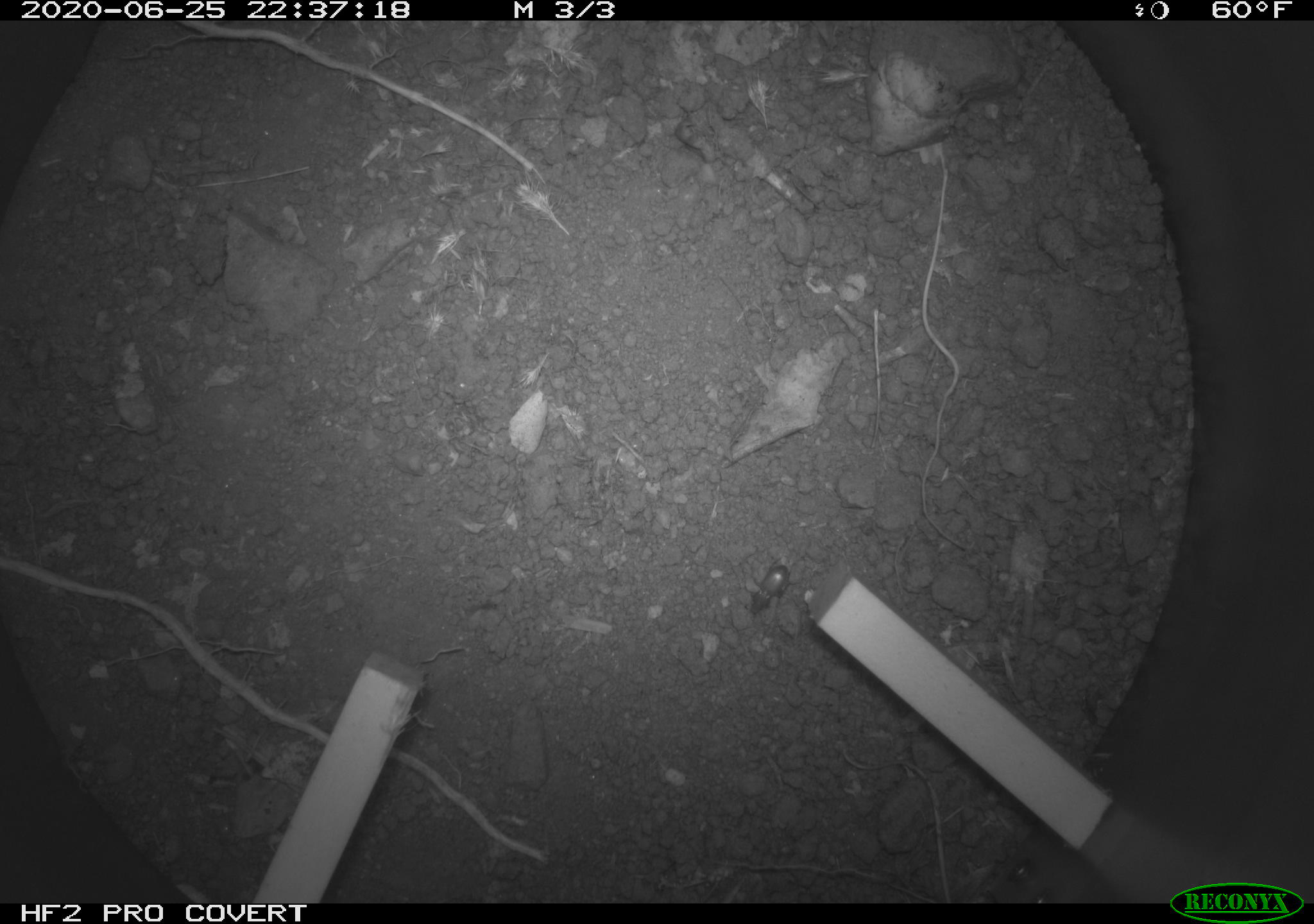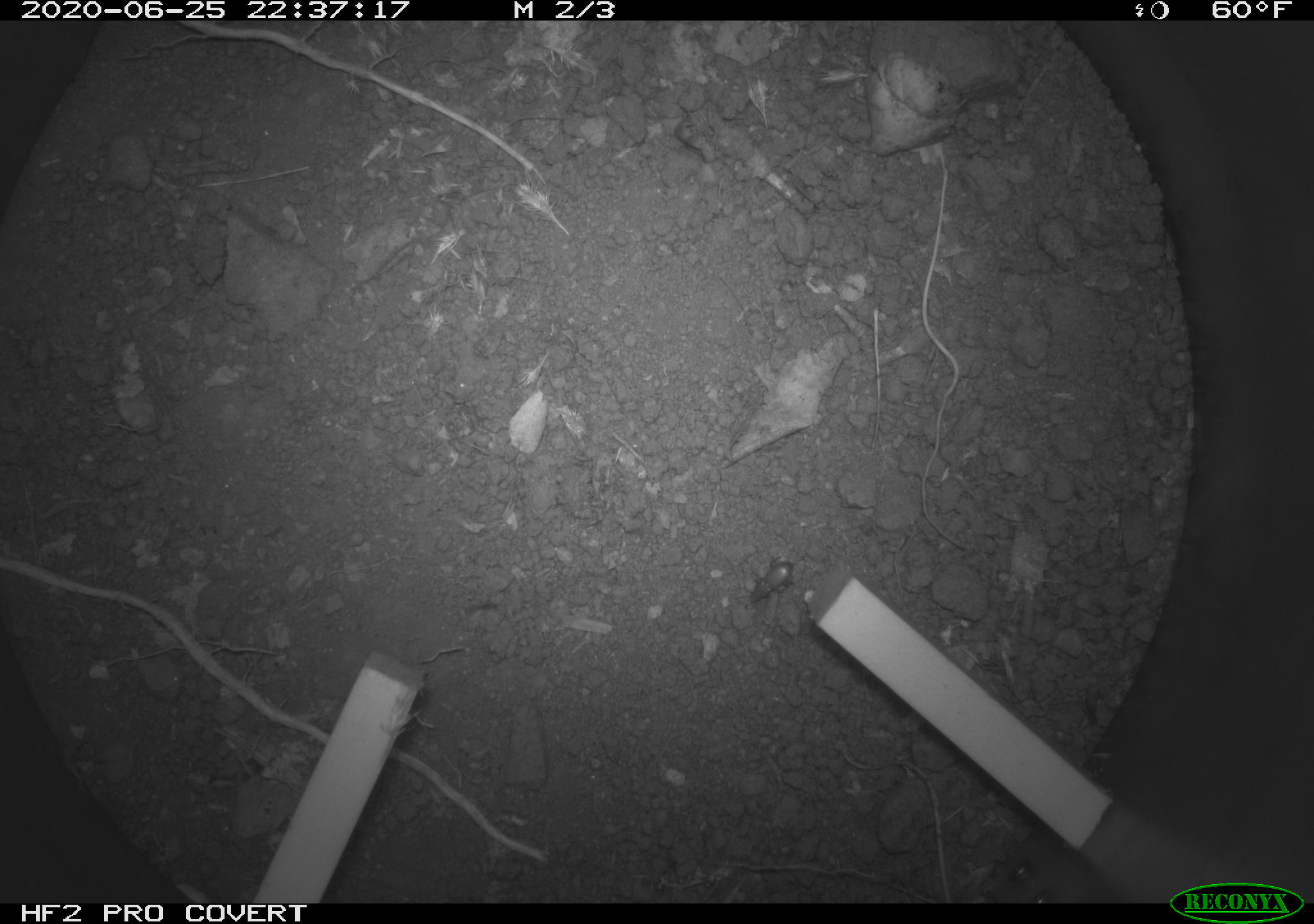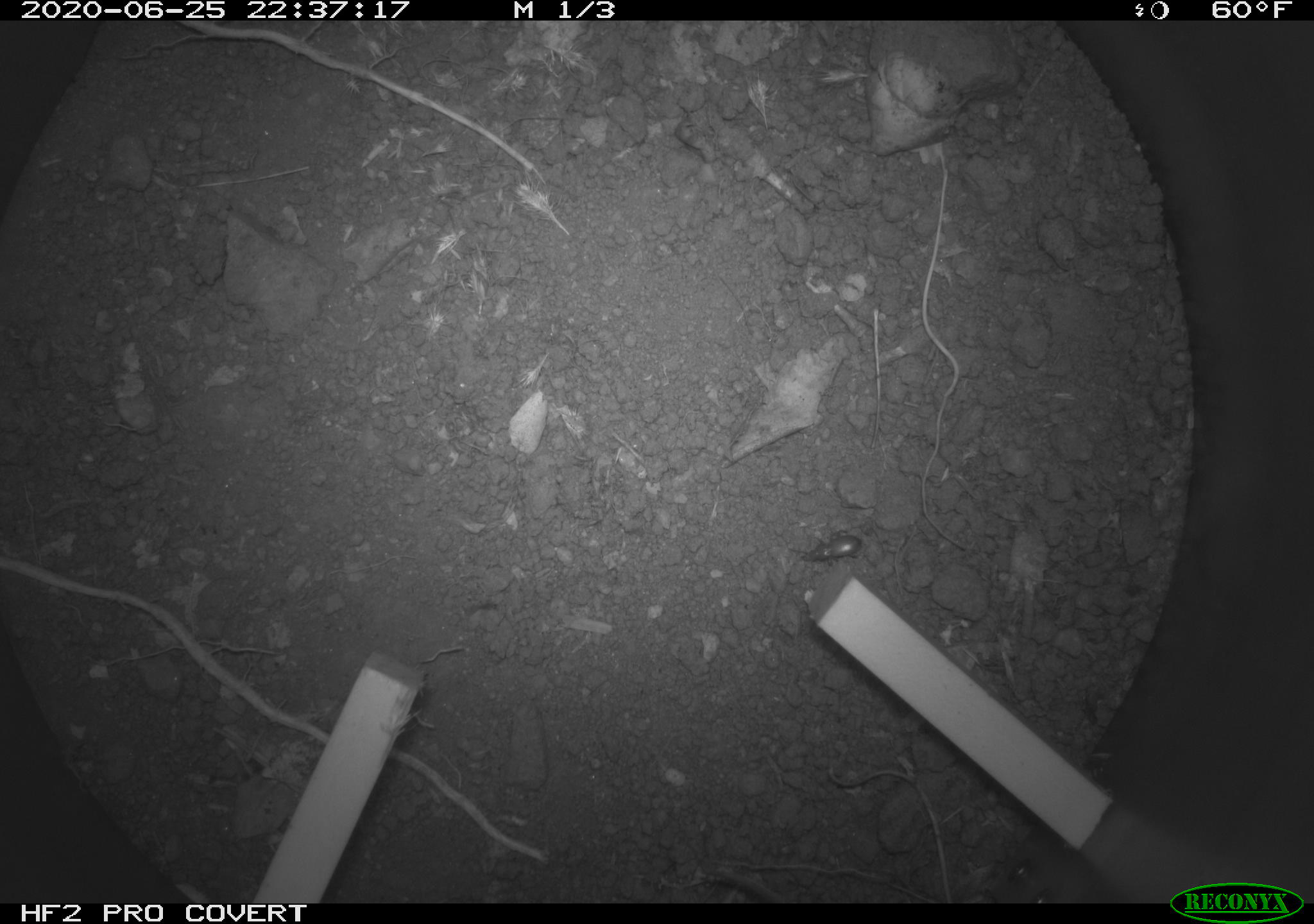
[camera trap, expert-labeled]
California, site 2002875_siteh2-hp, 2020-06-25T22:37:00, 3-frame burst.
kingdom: Animalia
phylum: Arthropoda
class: Insecta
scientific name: Insecta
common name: insect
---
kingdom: Animalia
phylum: Chordata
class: Mammalia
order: Rodentia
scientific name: Rodentia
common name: rodent